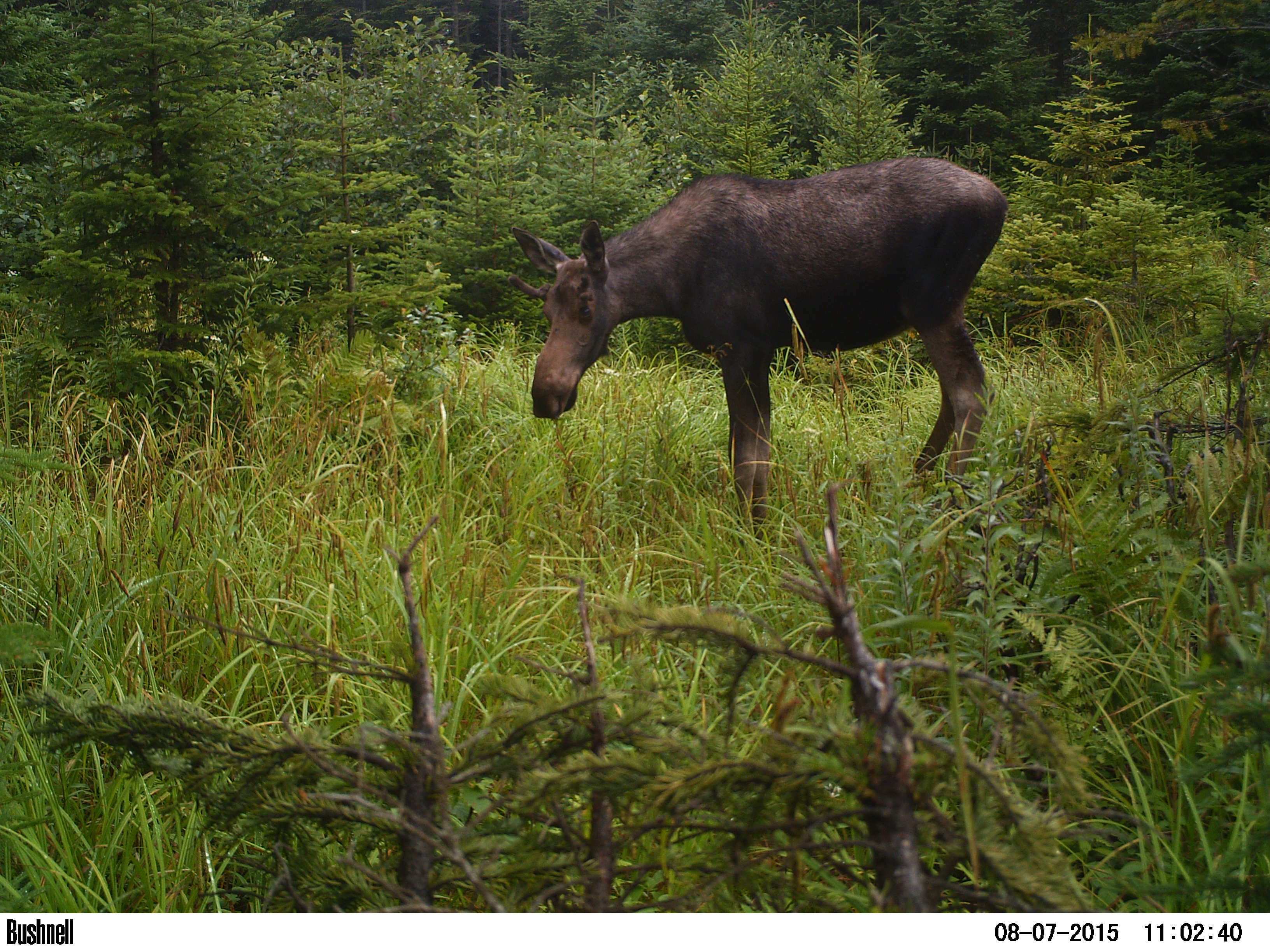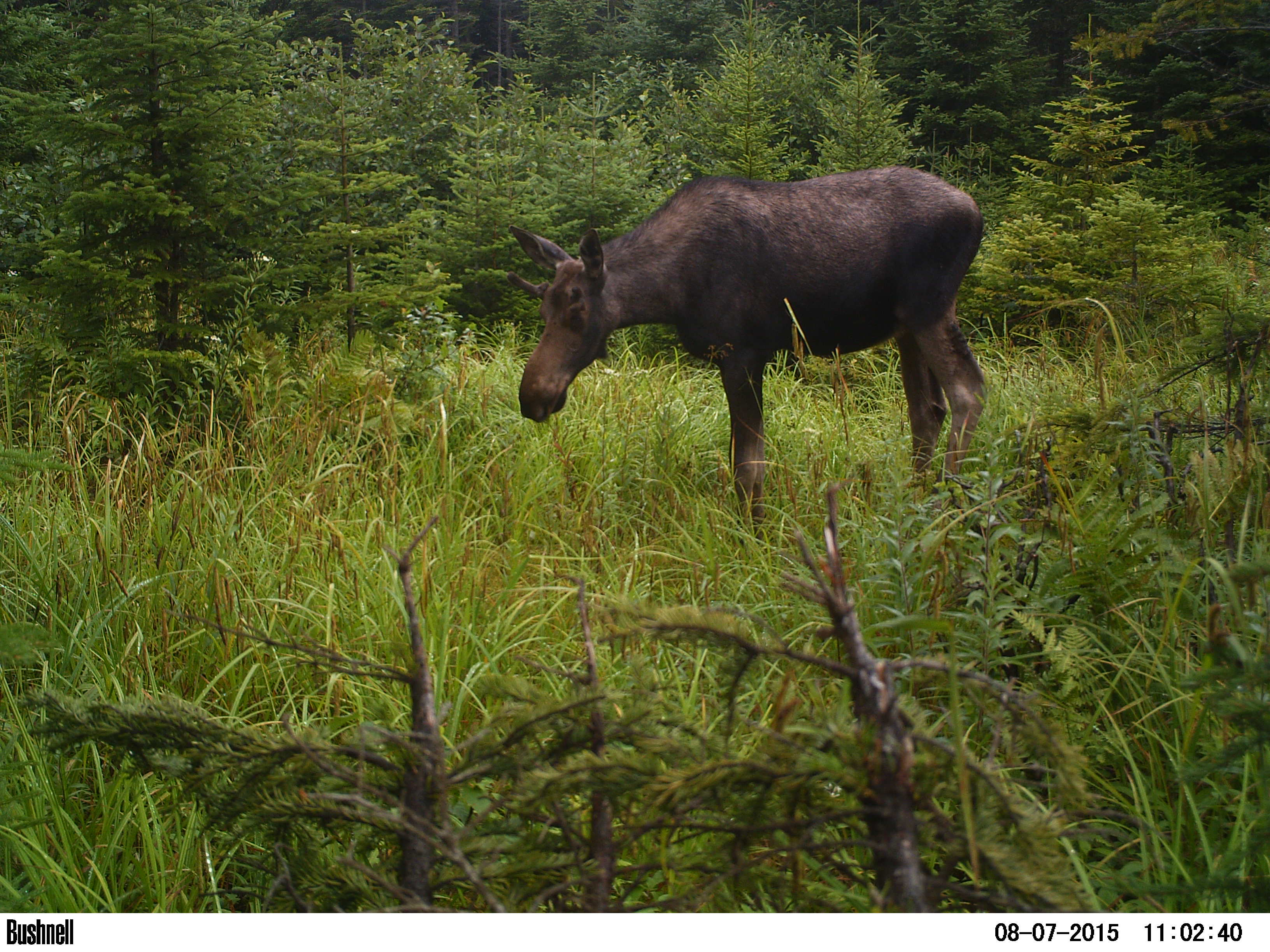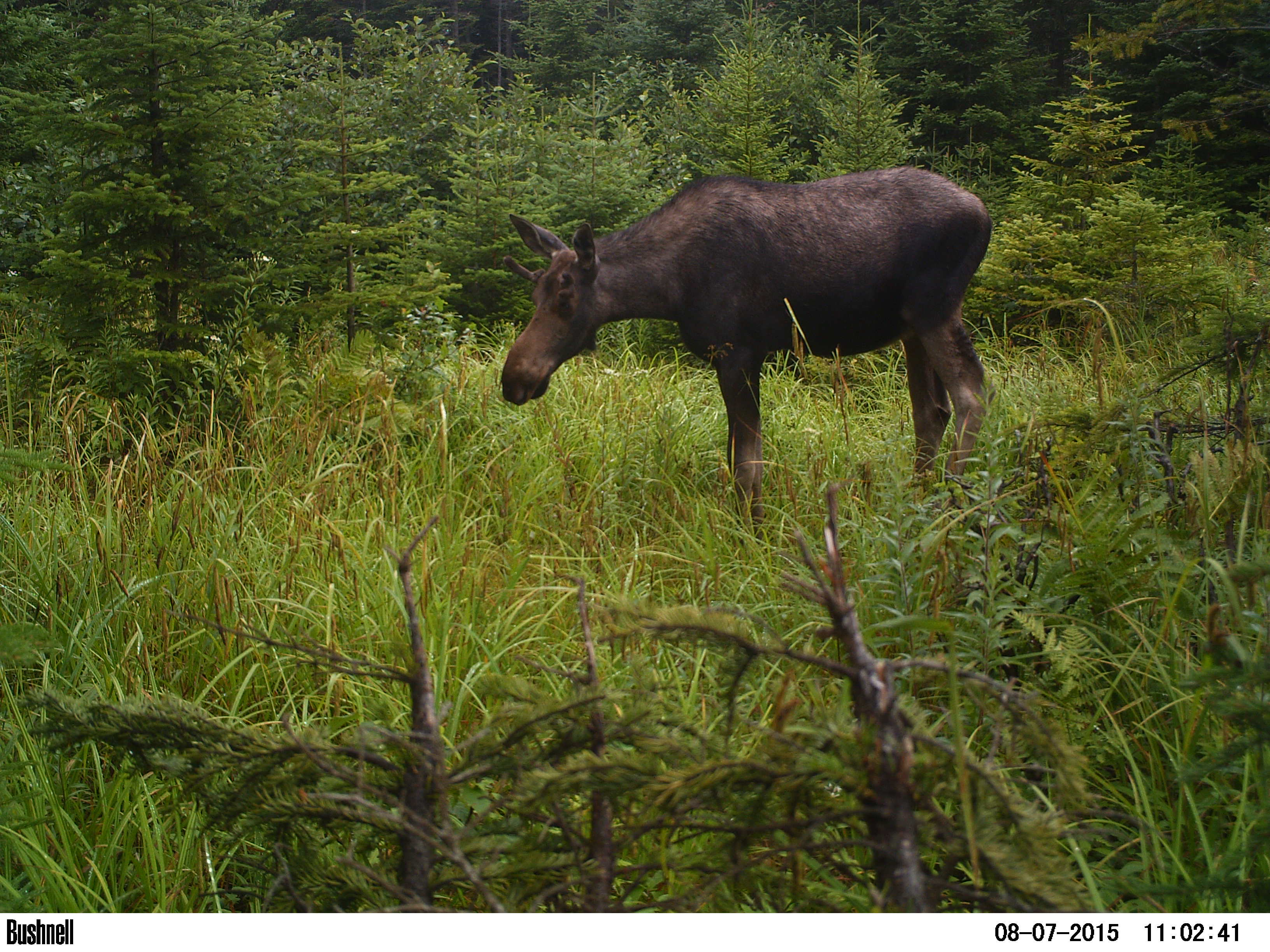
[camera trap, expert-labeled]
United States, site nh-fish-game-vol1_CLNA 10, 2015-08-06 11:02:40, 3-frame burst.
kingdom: Animalia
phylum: Chordata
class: Mammalia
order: Artiodactyla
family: Cervidae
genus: Alces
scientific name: Alces alces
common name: moose